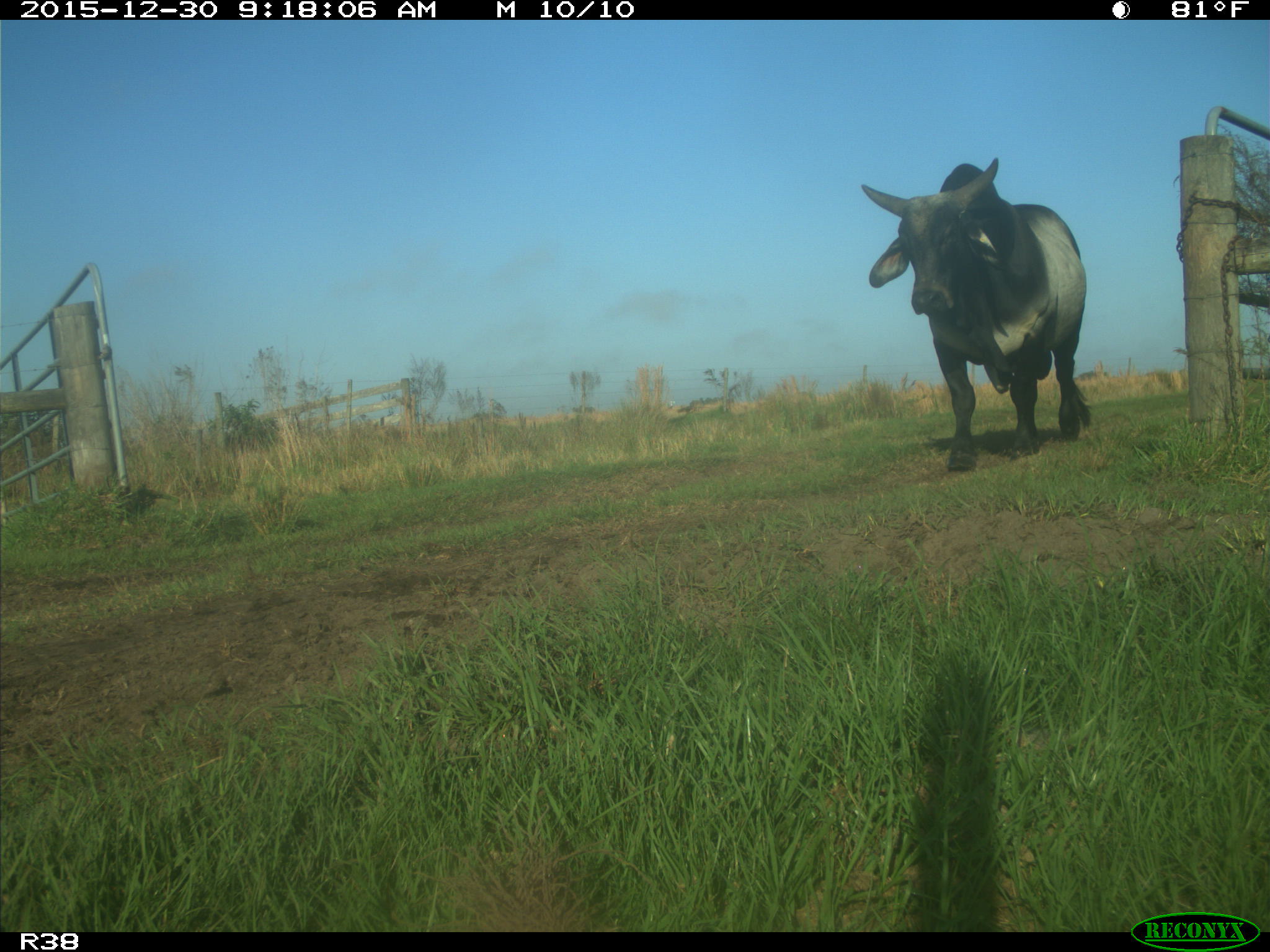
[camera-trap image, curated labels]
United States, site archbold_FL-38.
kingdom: Animalia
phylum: Chordata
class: Mammalia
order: Artiodactyla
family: Bovidae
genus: Bos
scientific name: Bos taurus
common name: domestic cow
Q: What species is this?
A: Bos taurus (domestic cow).